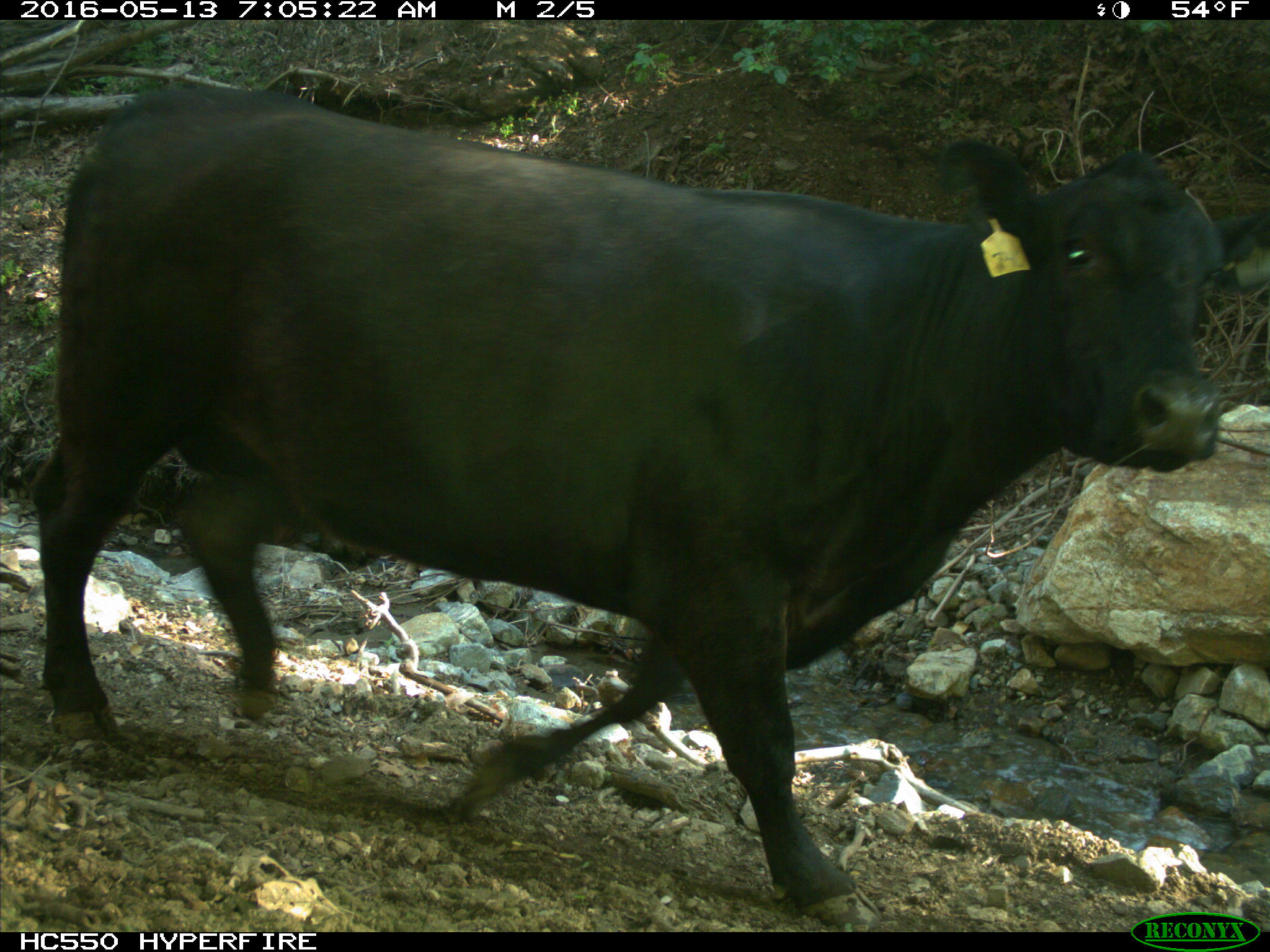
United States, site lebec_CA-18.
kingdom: Animalia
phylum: Chordata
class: Mammalia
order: Artiodactyla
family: Bovidae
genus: Bos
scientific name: Bos taurus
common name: domestic cow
Bos taurus (domestic cow).